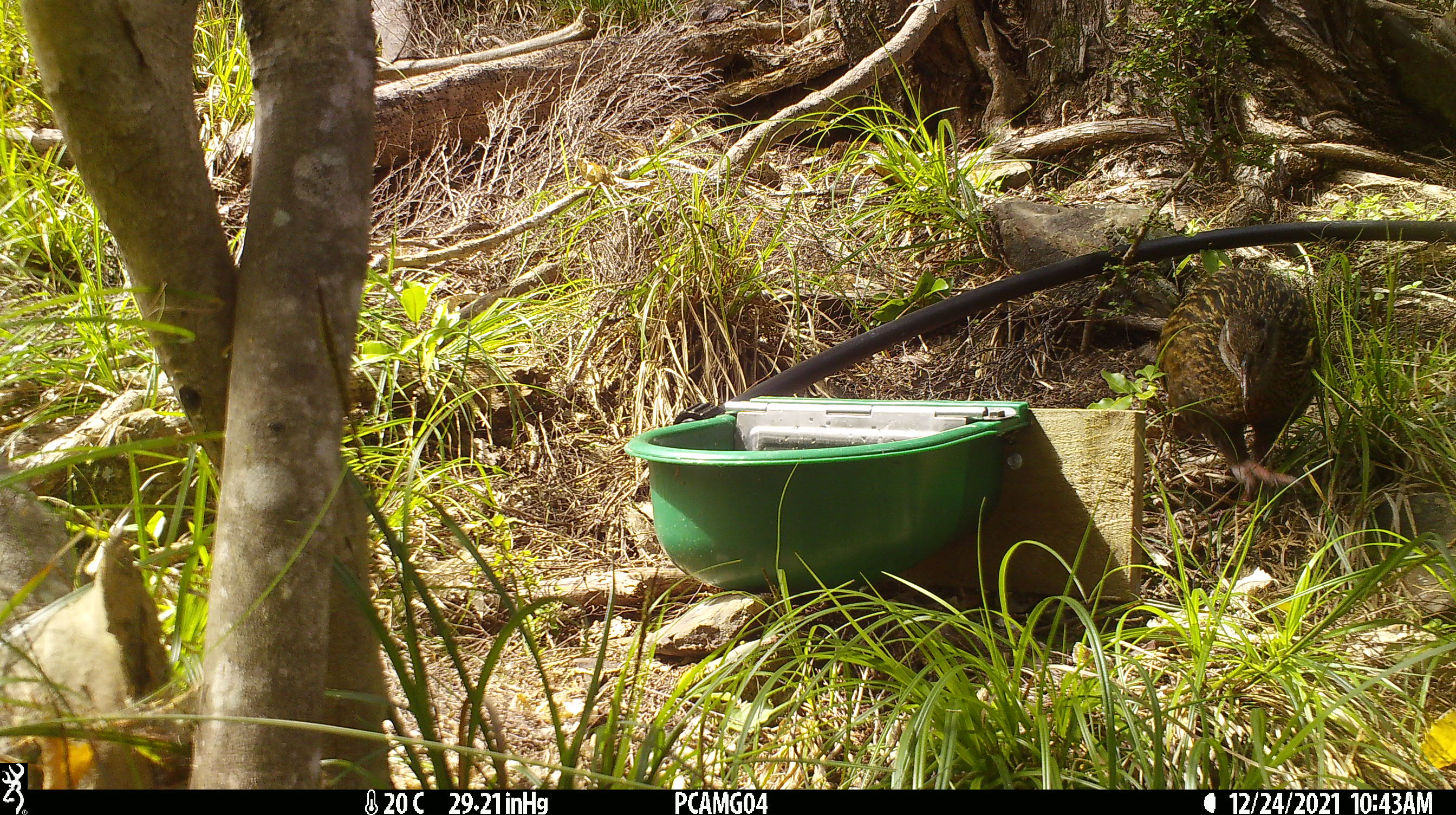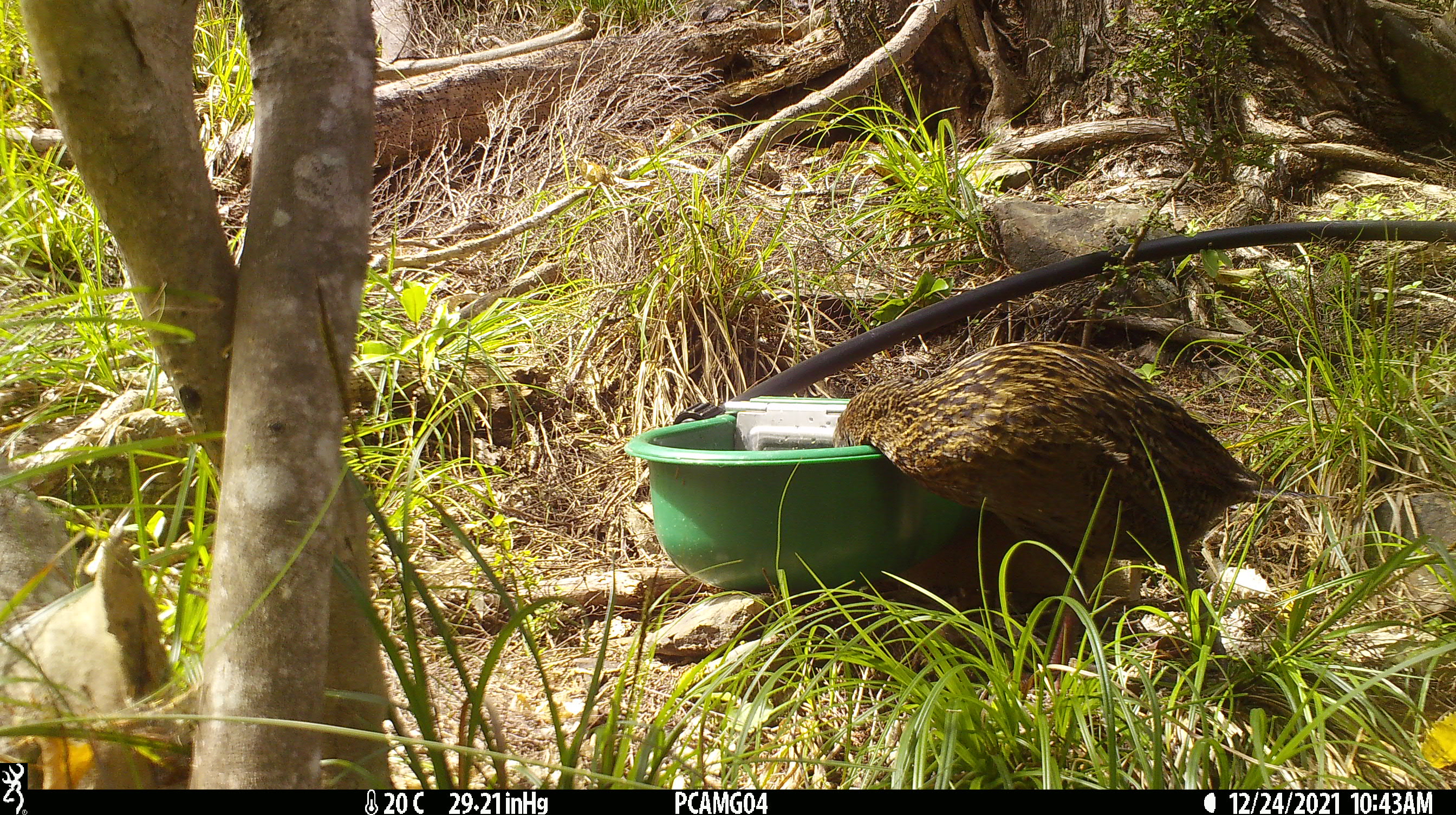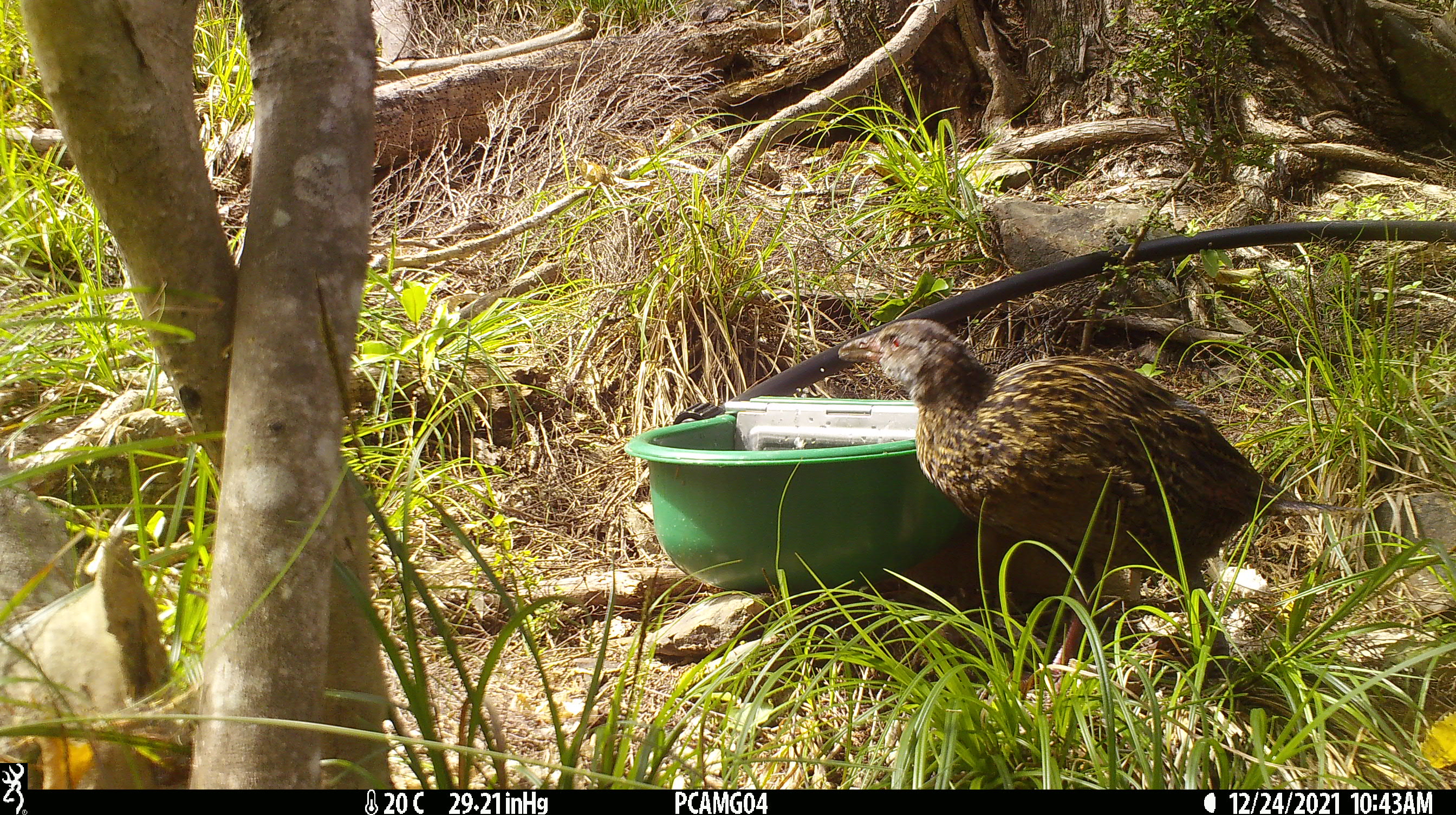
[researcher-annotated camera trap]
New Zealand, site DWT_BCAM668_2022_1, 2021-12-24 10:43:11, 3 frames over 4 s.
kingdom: Animalia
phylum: Chordata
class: Aves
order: Gruiformes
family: Rallidae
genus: Gallirallus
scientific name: Gallirallus australis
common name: weka